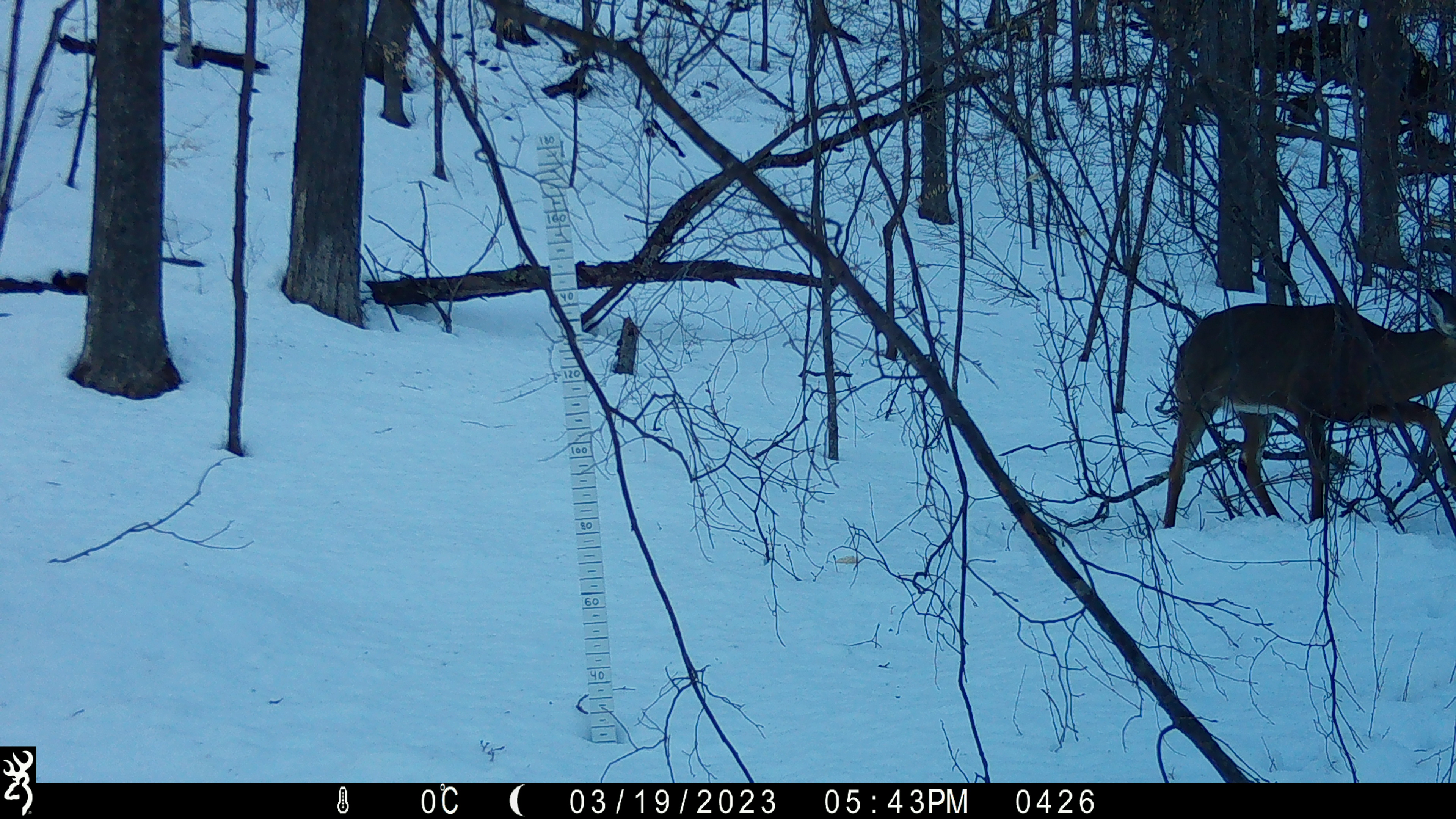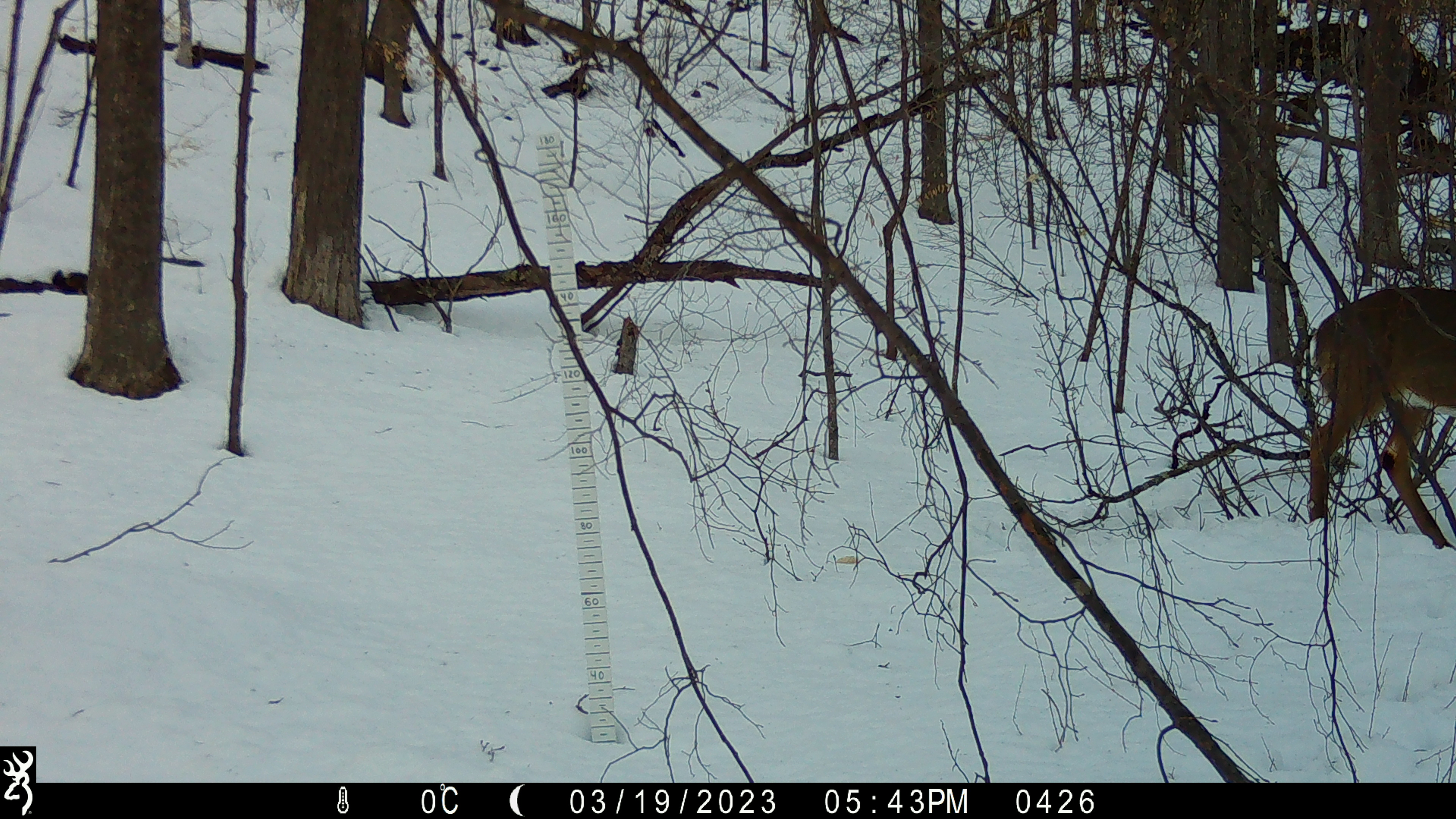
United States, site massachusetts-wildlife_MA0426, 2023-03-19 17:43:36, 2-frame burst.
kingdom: Animalia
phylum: Chordata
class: Mammalia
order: Artiodactyla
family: Cervidae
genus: Odocoileus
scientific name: Odocoileus virginianus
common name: white-tailed deer